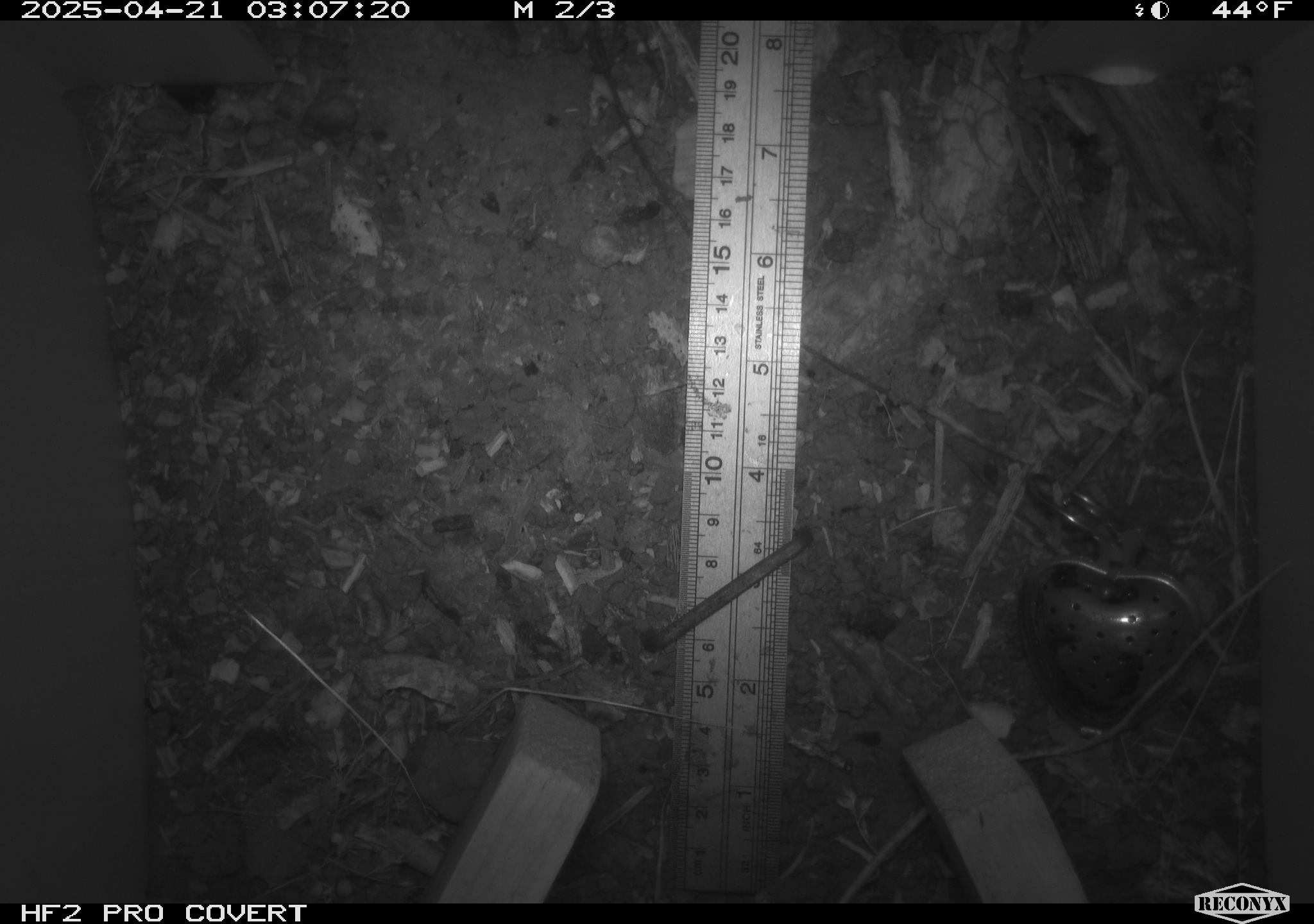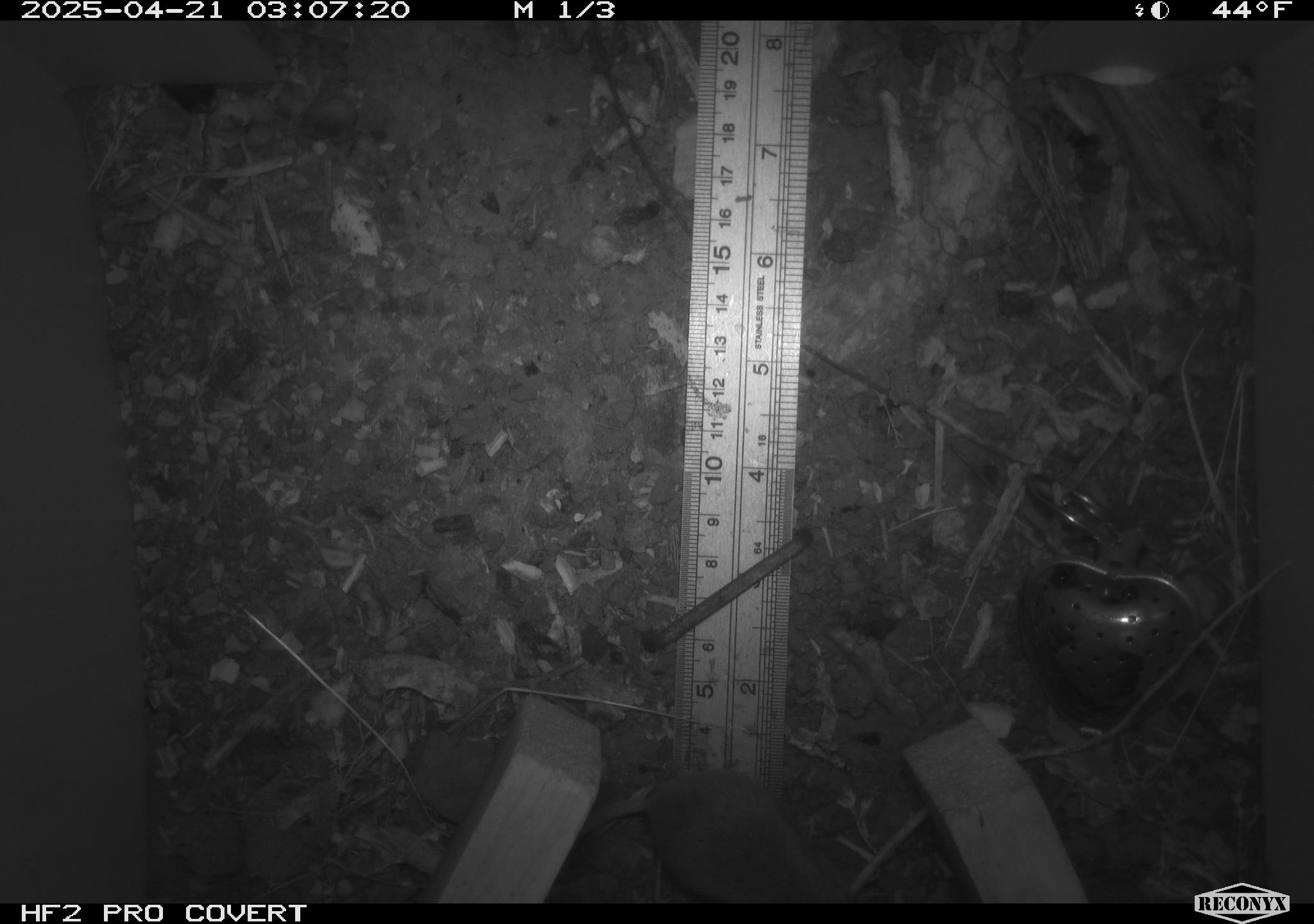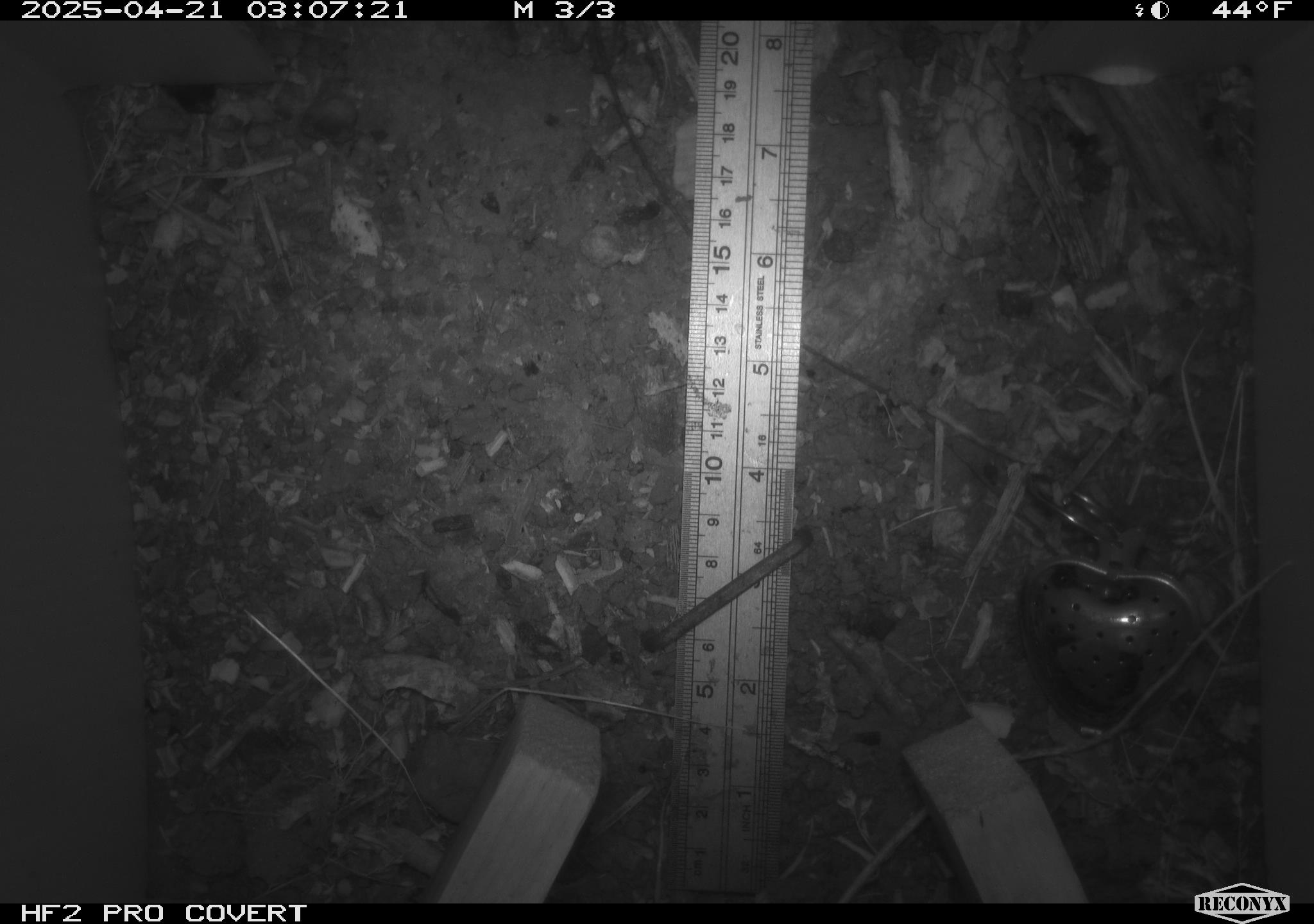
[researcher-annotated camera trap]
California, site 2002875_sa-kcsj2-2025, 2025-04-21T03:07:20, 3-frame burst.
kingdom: Animalia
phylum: Chordata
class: Mammalia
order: Rodentia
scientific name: Rodentia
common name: rodent